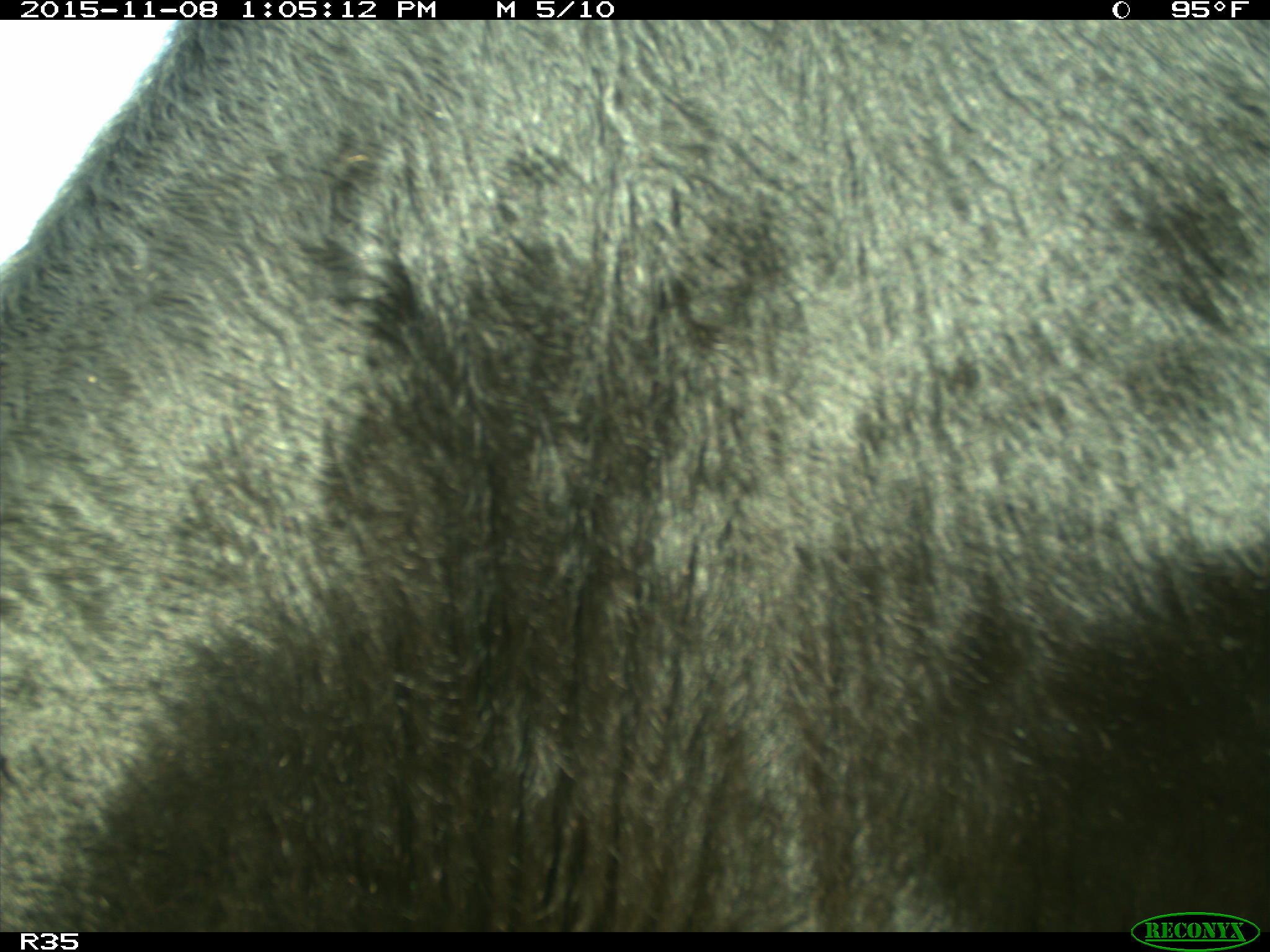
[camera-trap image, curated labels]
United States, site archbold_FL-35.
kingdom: Animalia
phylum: Chordata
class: Mammalia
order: Artiodactyla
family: Bovidae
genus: Bos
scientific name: Bos taurus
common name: domestic cow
Bos taurus (domestic cow).